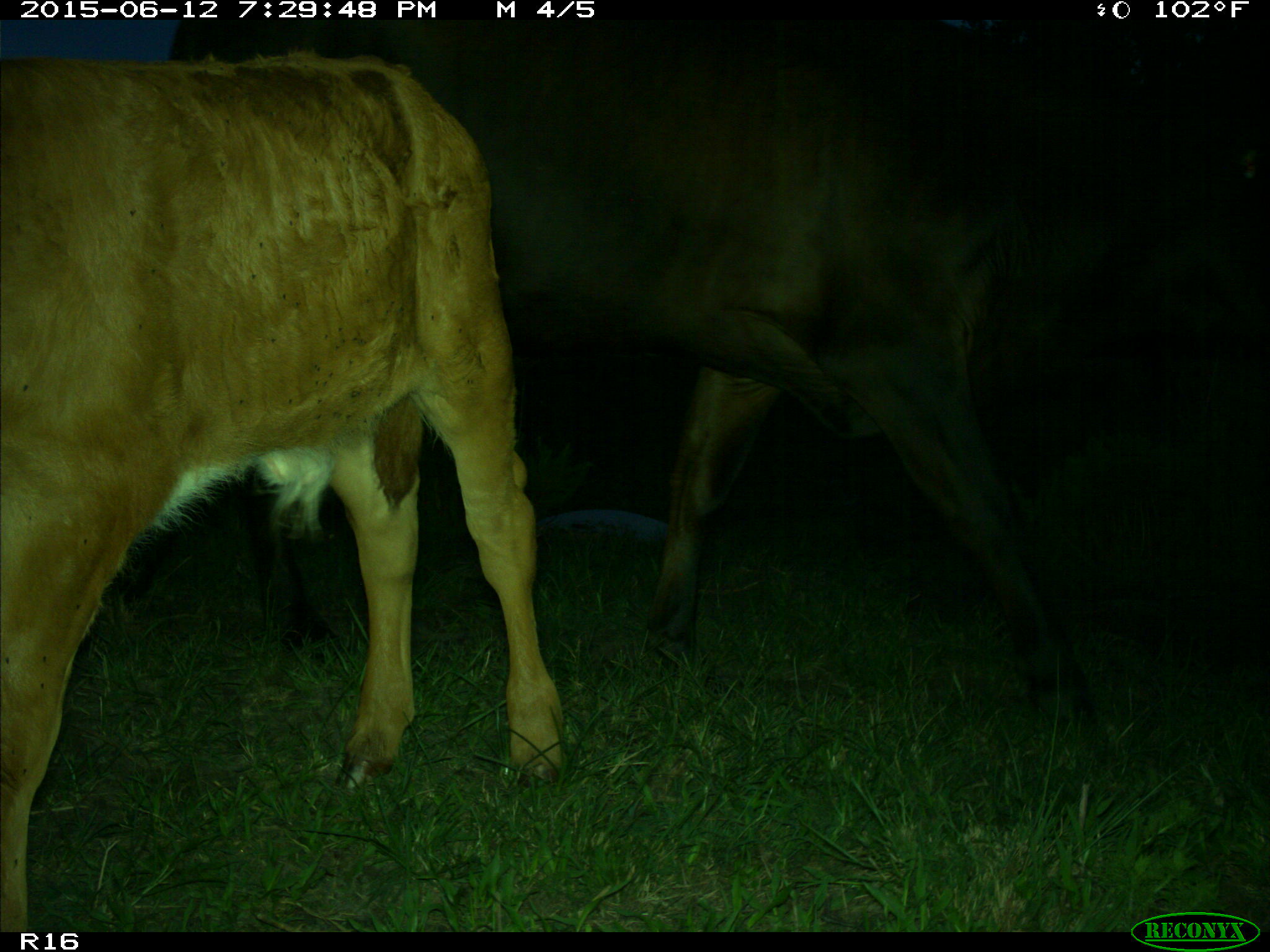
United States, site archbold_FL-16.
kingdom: Animalia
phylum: Chordata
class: Mammalia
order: Artiodactyla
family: Bovidae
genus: Bos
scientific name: Bos taurus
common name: domestic cow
Bos taurus (domestic cow).